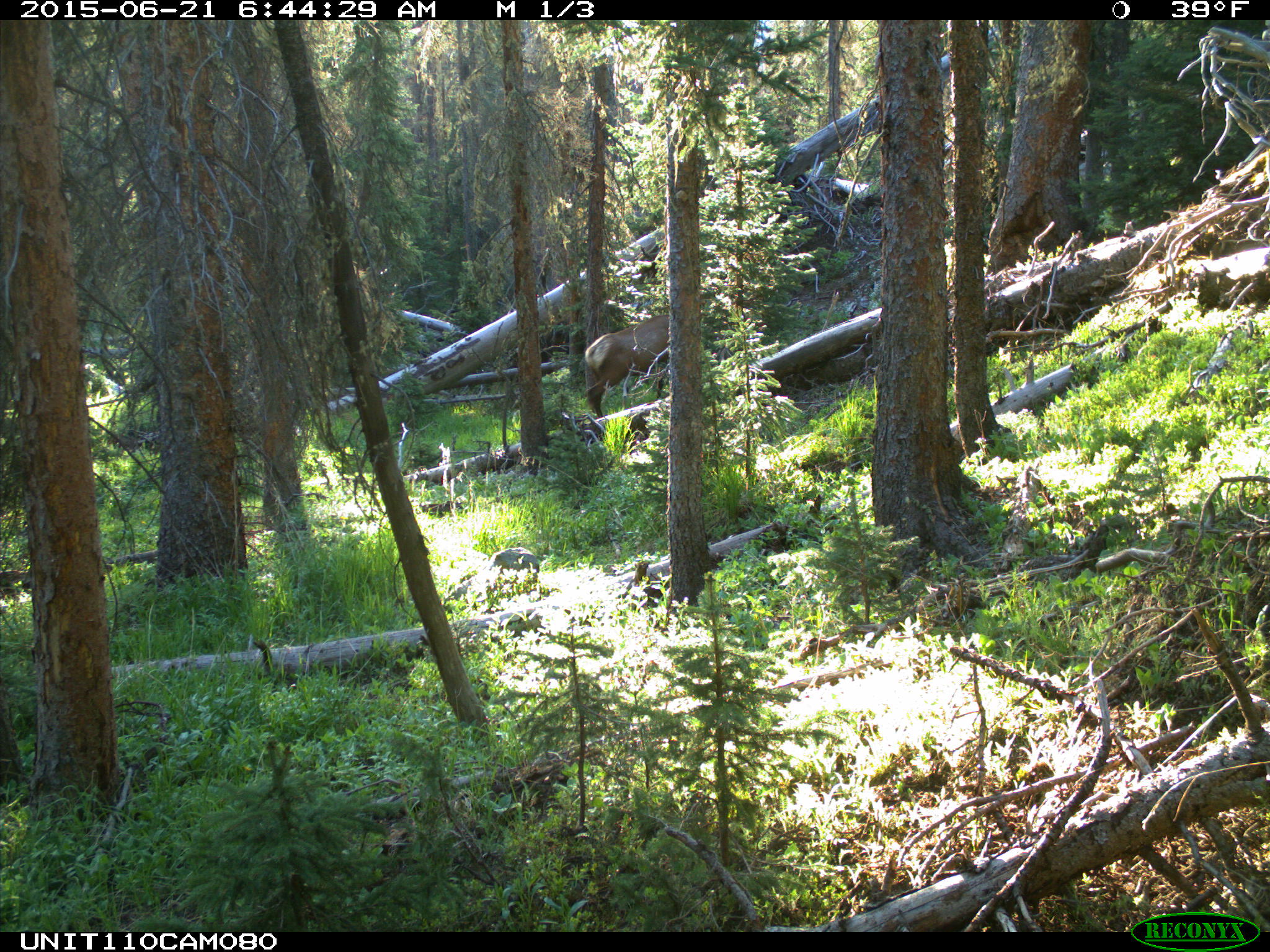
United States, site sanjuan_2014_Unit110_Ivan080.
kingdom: Animalia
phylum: Chordata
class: Mammalia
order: Artiodactyla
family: Cervidae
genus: Cervus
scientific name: Cervus elaphus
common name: red deer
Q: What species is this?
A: Cervus elaphus (red deer).